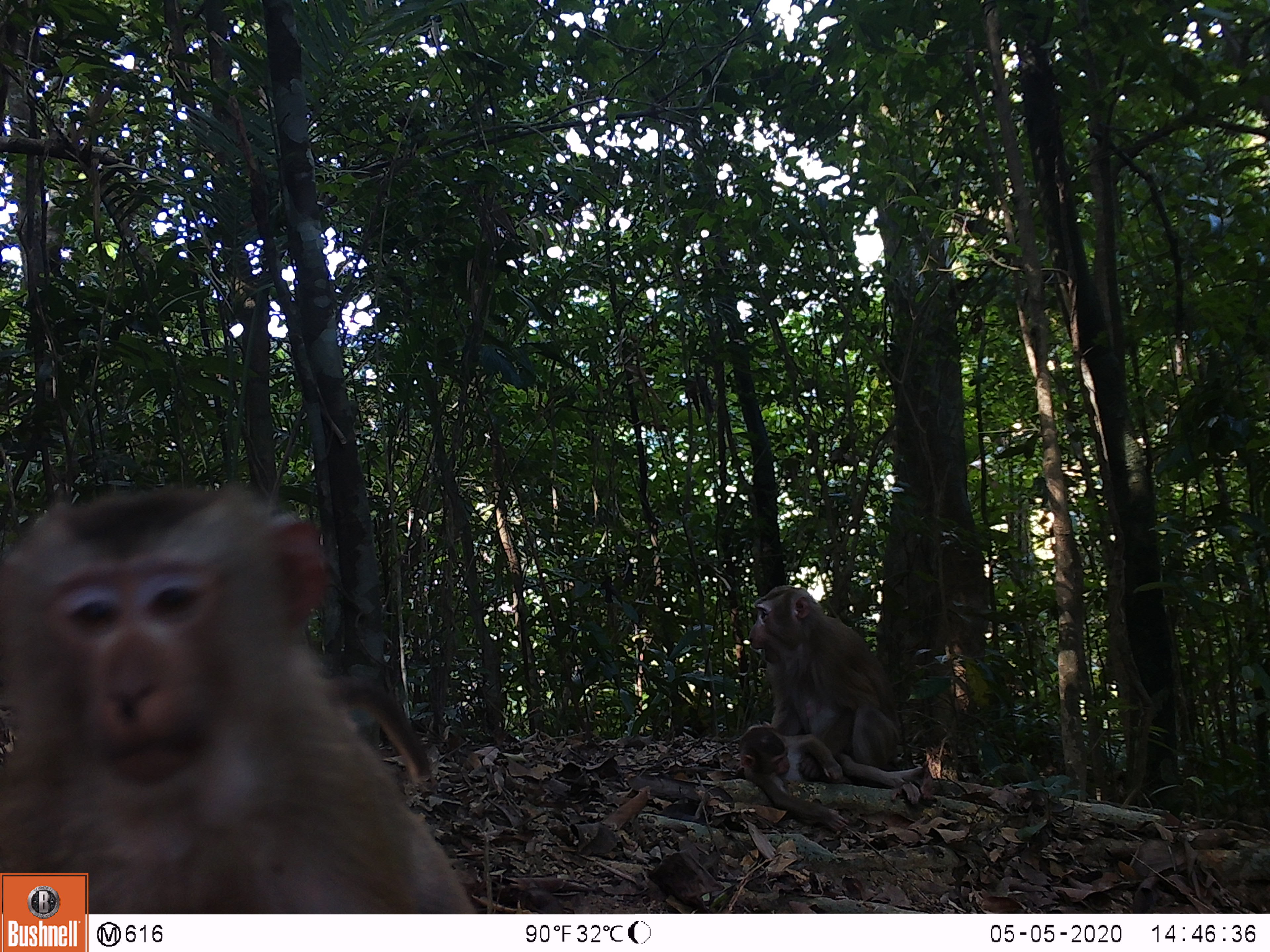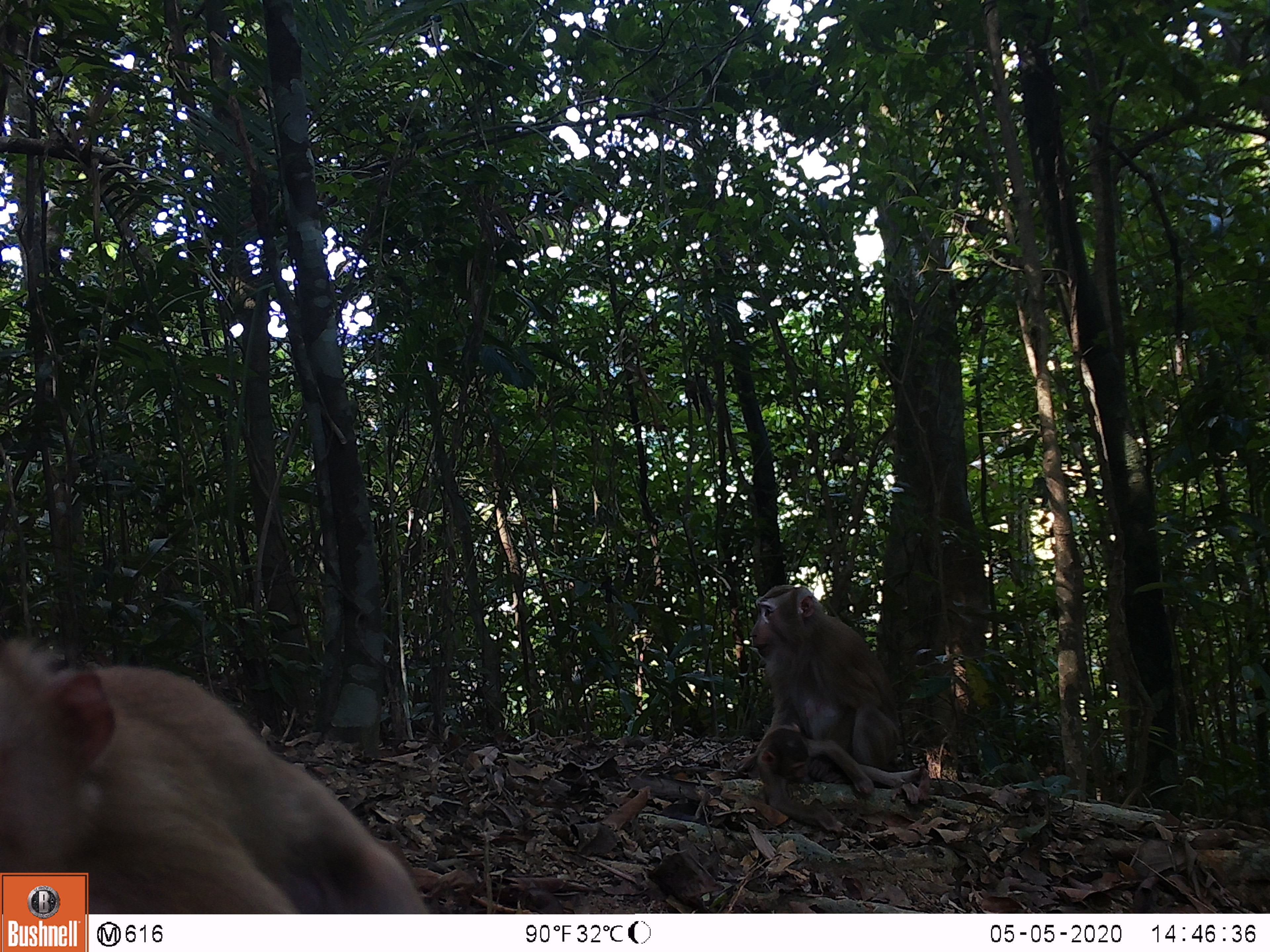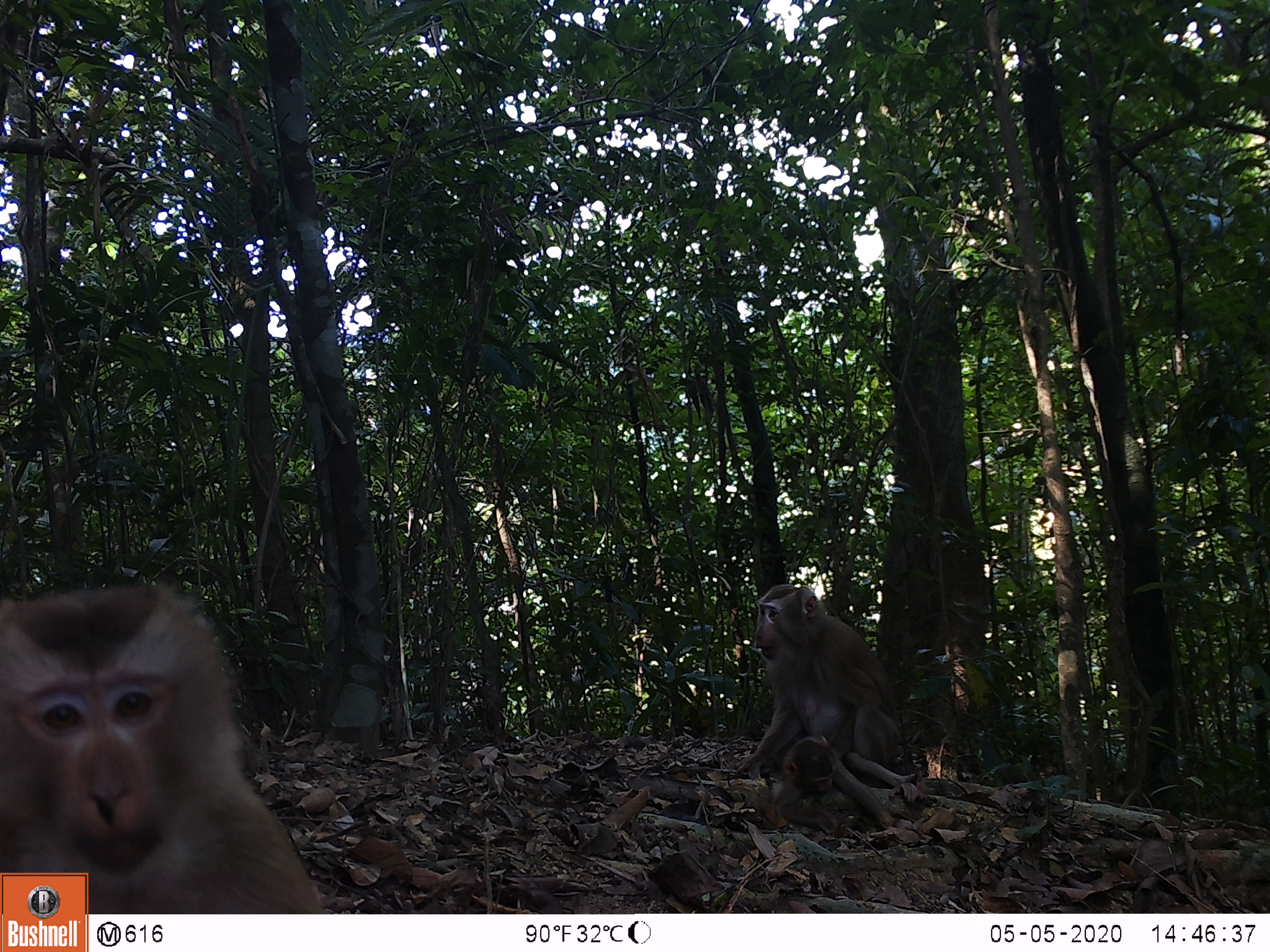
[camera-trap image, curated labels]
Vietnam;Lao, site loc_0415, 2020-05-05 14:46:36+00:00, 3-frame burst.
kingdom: Animalia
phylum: Chordata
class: Mammalia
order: Primates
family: Cercopithecidae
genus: Macaca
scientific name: Macaca nemestrina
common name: pig-tailed macaque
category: pig tailed macaque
Pig tailed macaque (pig-tailed macaque) (Macaca nemestrina). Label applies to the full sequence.